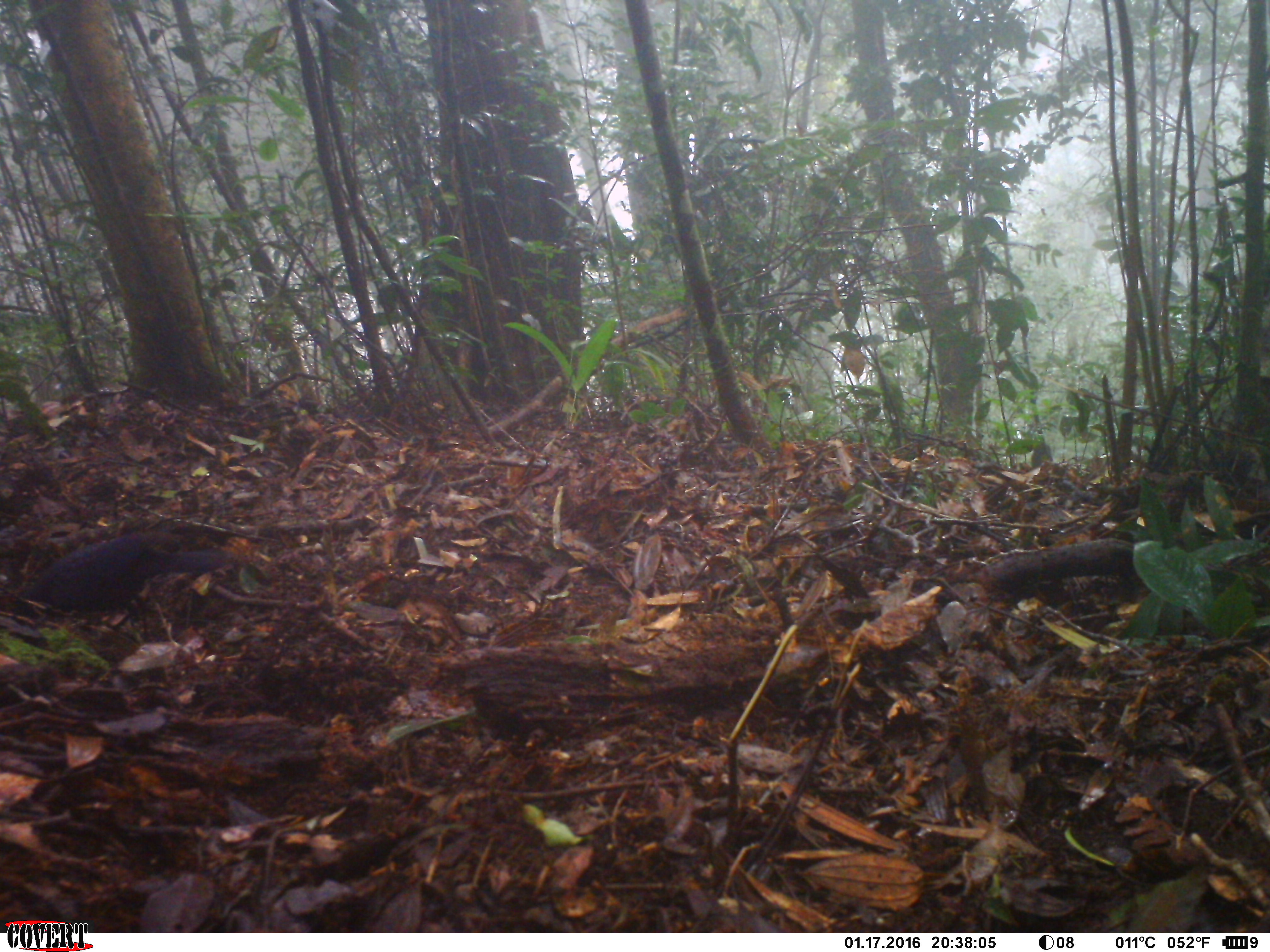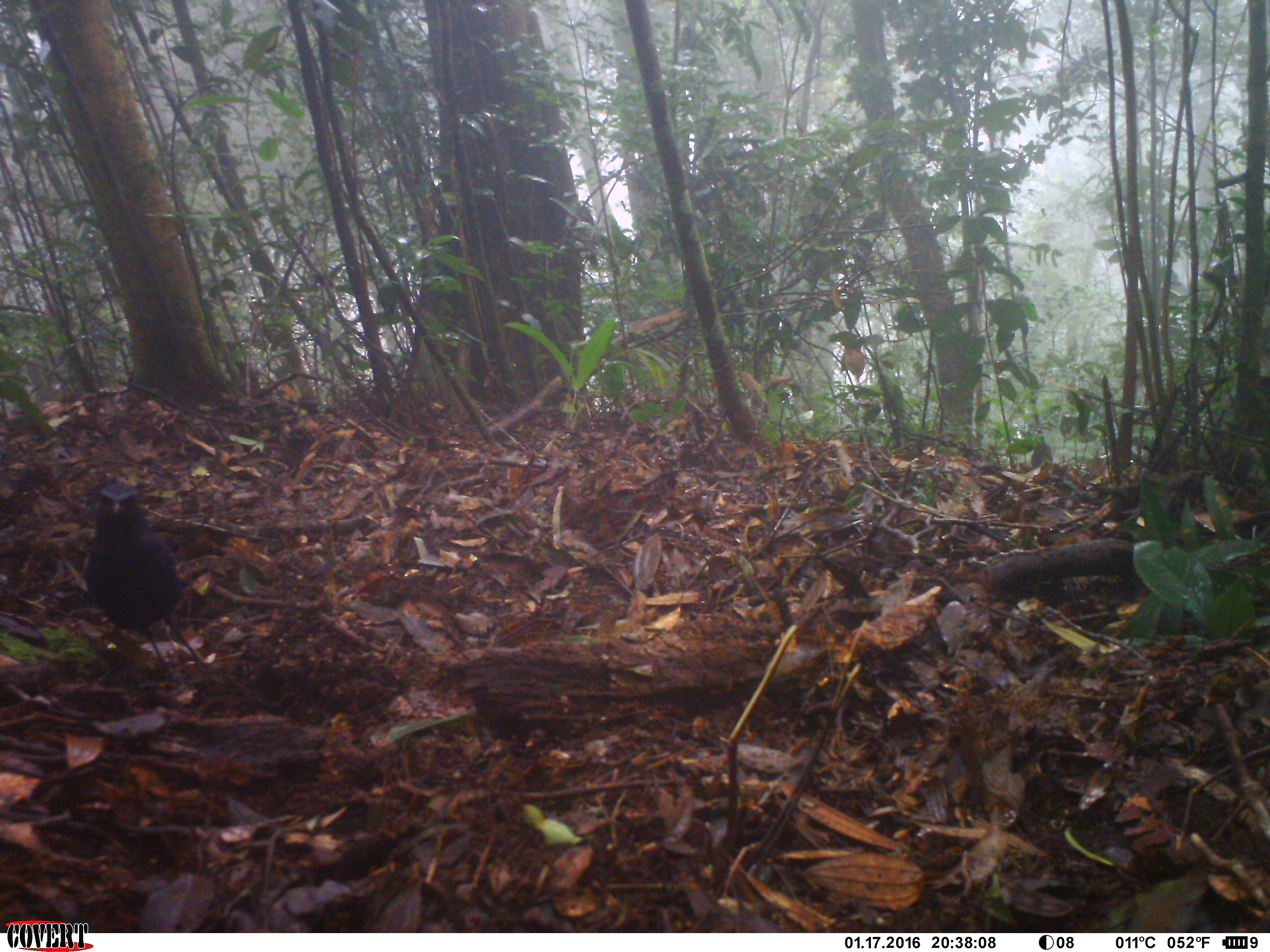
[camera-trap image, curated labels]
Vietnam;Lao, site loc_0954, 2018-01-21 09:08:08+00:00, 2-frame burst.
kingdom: Animalia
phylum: Chordata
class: Aves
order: Passeriformes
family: Muscicapidae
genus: Myophonus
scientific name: Myophonus caeruleus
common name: blue whistling thrush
Blue whistling thrush (Myophonus caeruleus). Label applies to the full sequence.